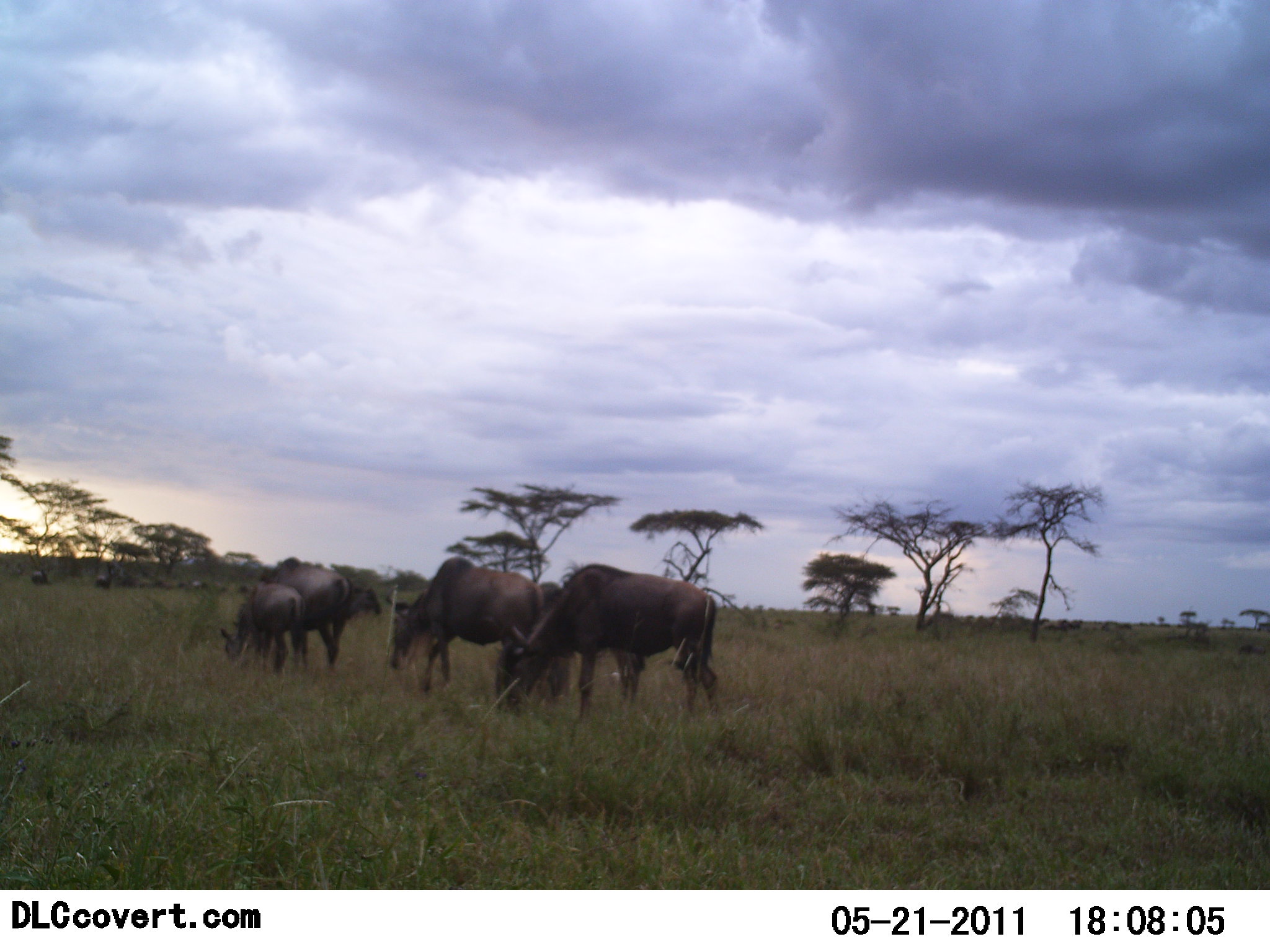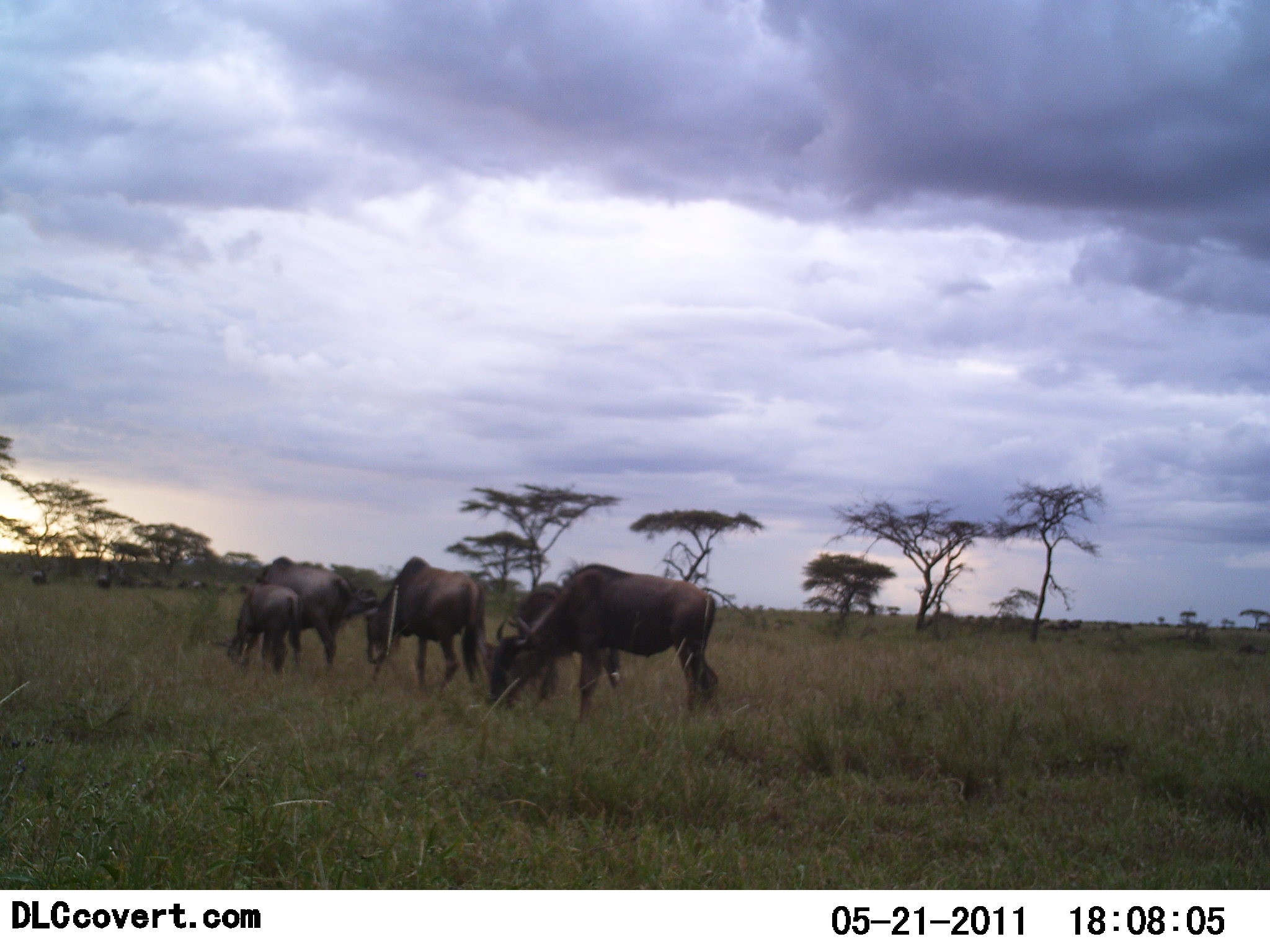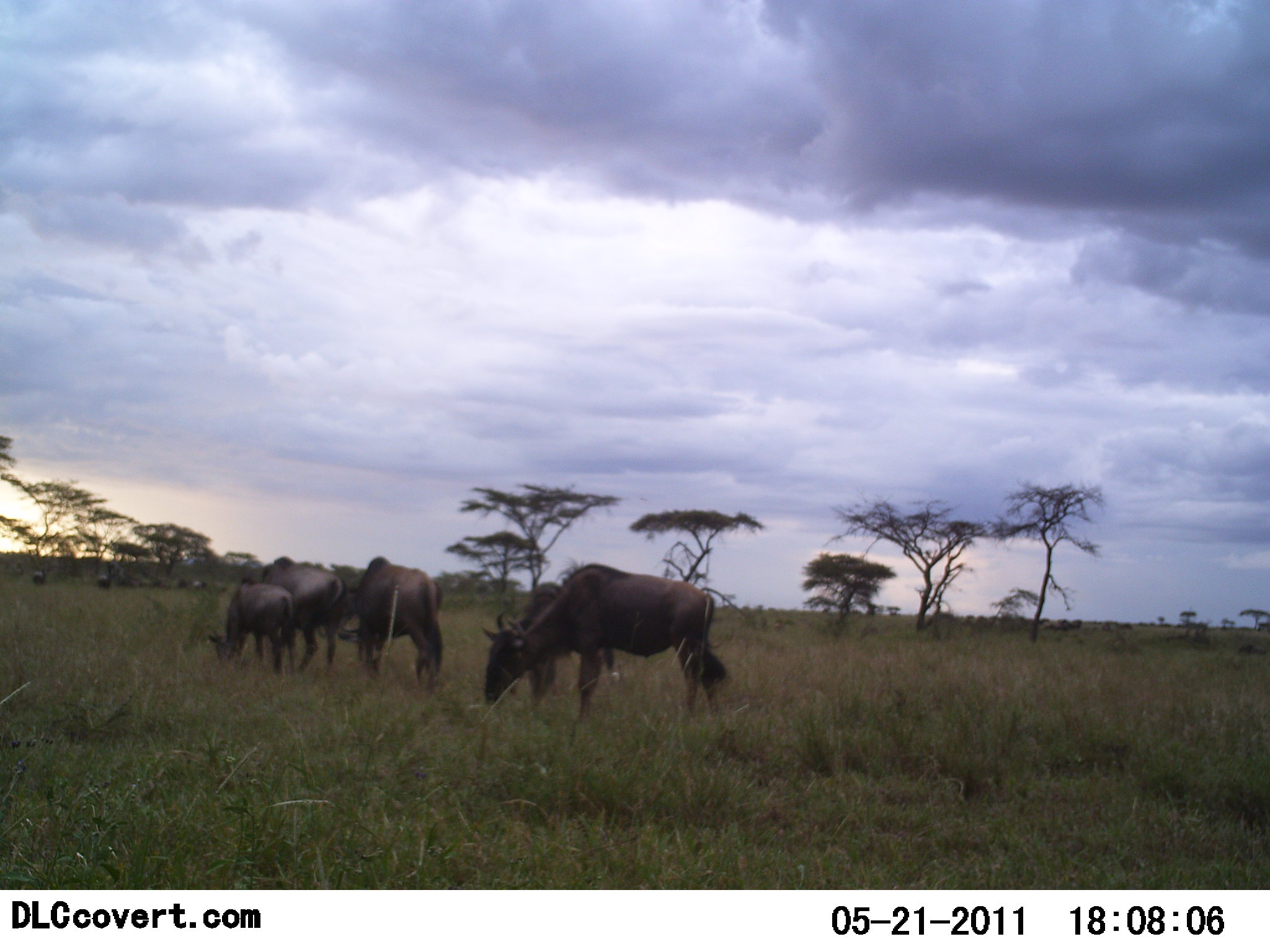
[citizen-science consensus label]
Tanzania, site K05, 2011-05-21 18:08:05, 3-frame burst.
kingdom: Animalia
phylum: Chordata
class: Mammalia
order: Artiodactyla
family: Bovidae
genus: Connochaetes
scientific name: Connochaetes taurinus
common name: blue wildebeest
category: wildebeest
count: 5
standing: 31%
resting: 0%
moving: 15%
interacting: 0%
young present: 62%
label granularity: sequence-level